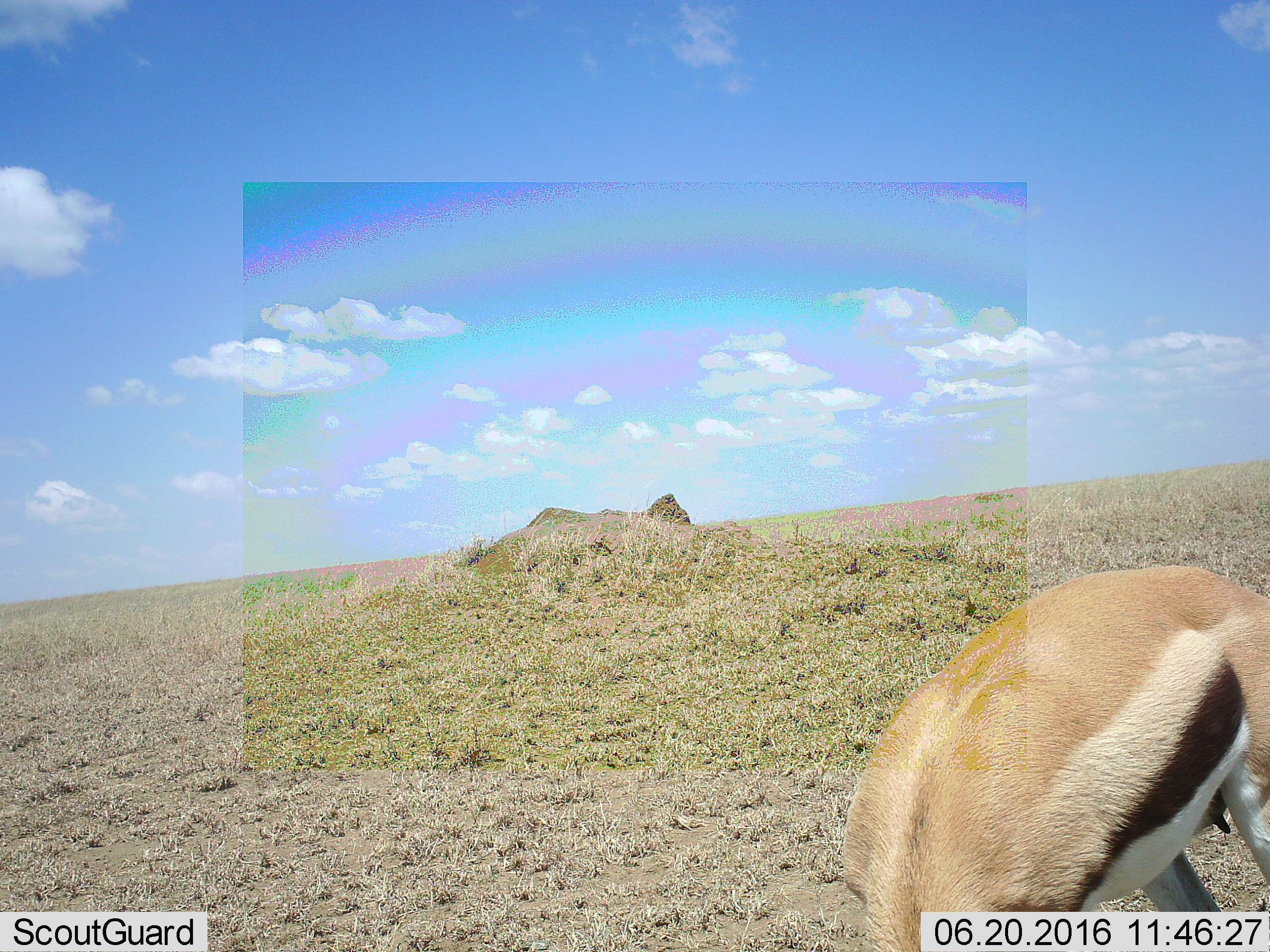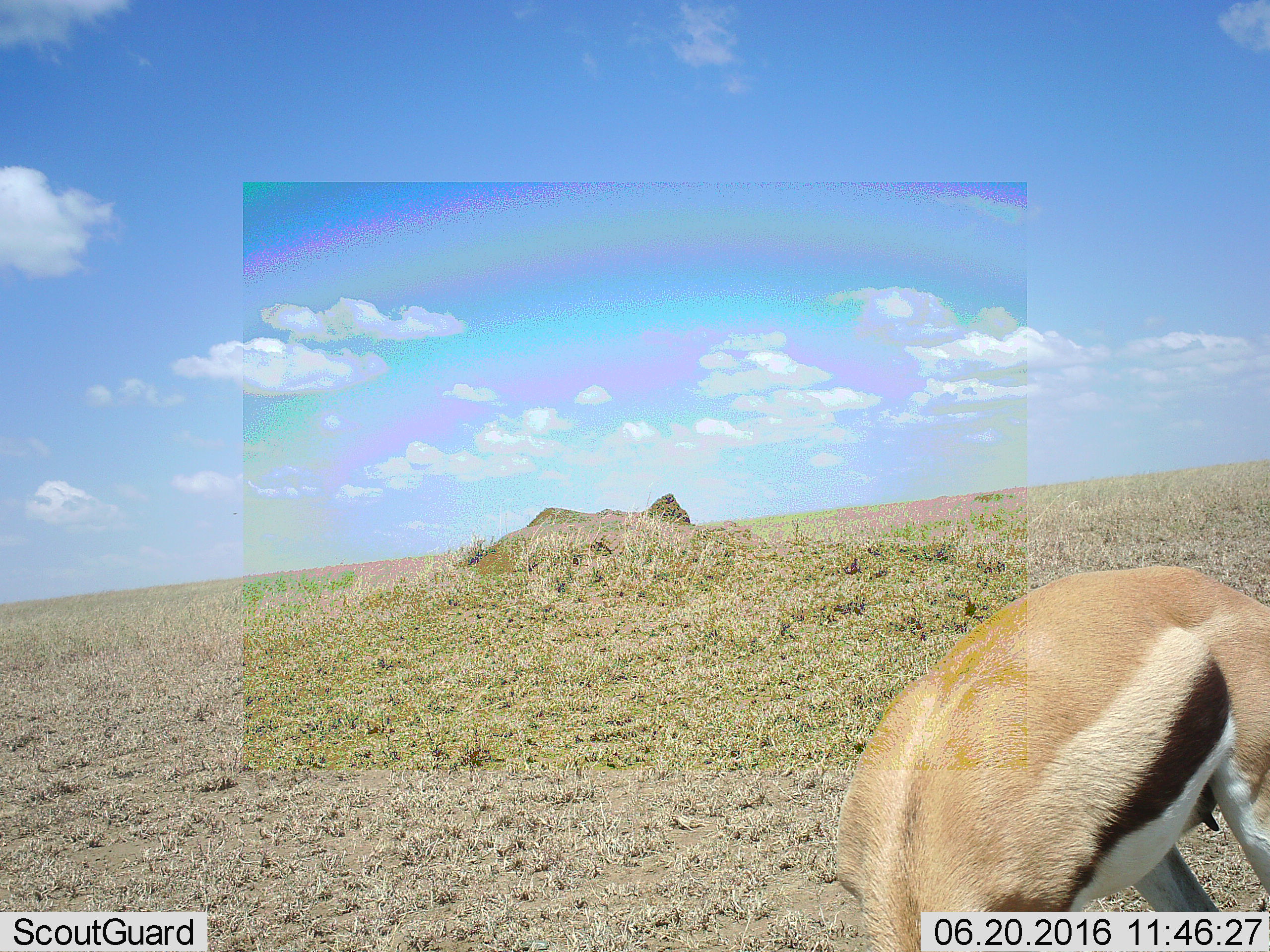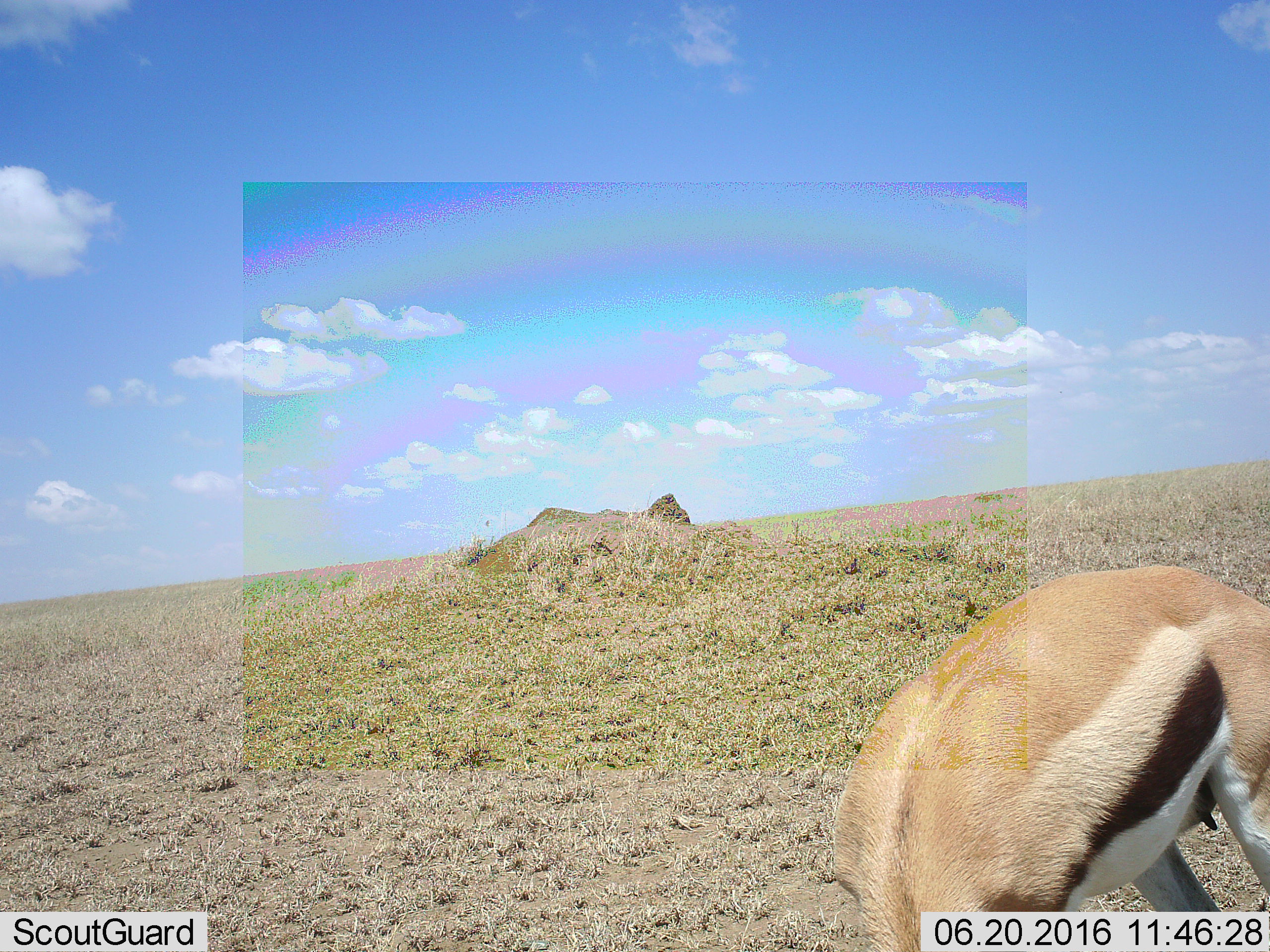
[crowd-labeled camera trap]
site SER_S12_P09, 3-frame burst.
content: unidentified animal